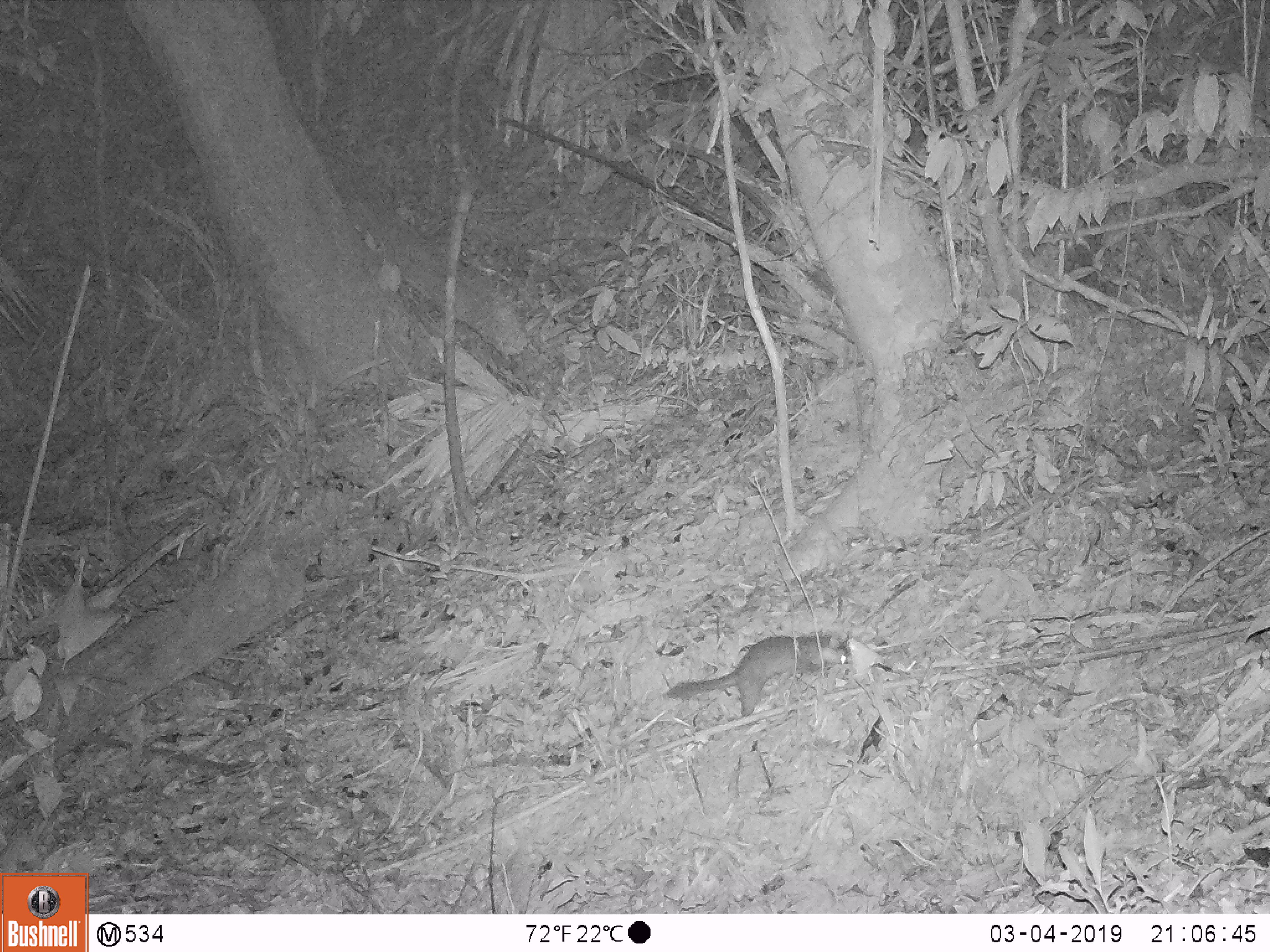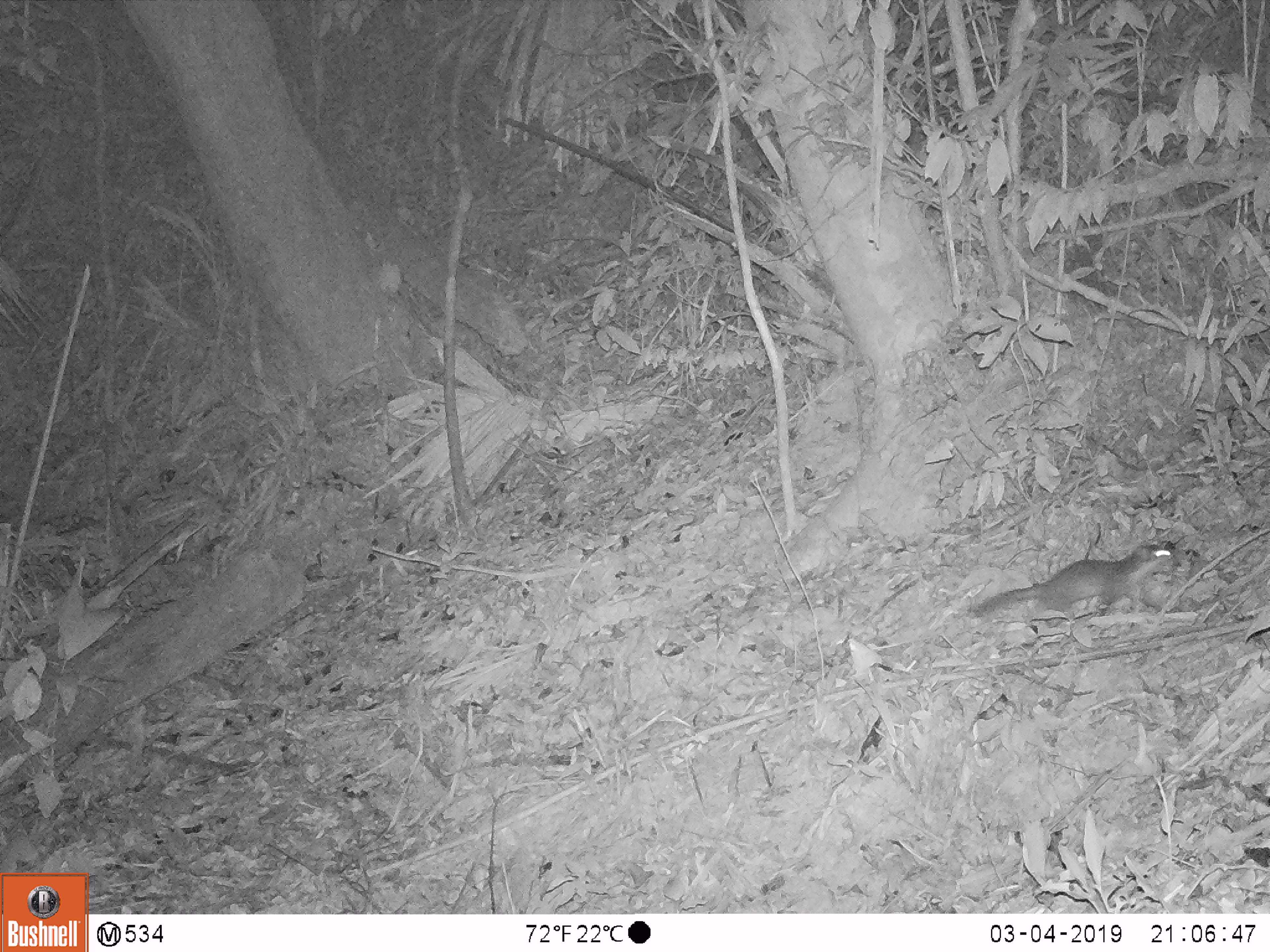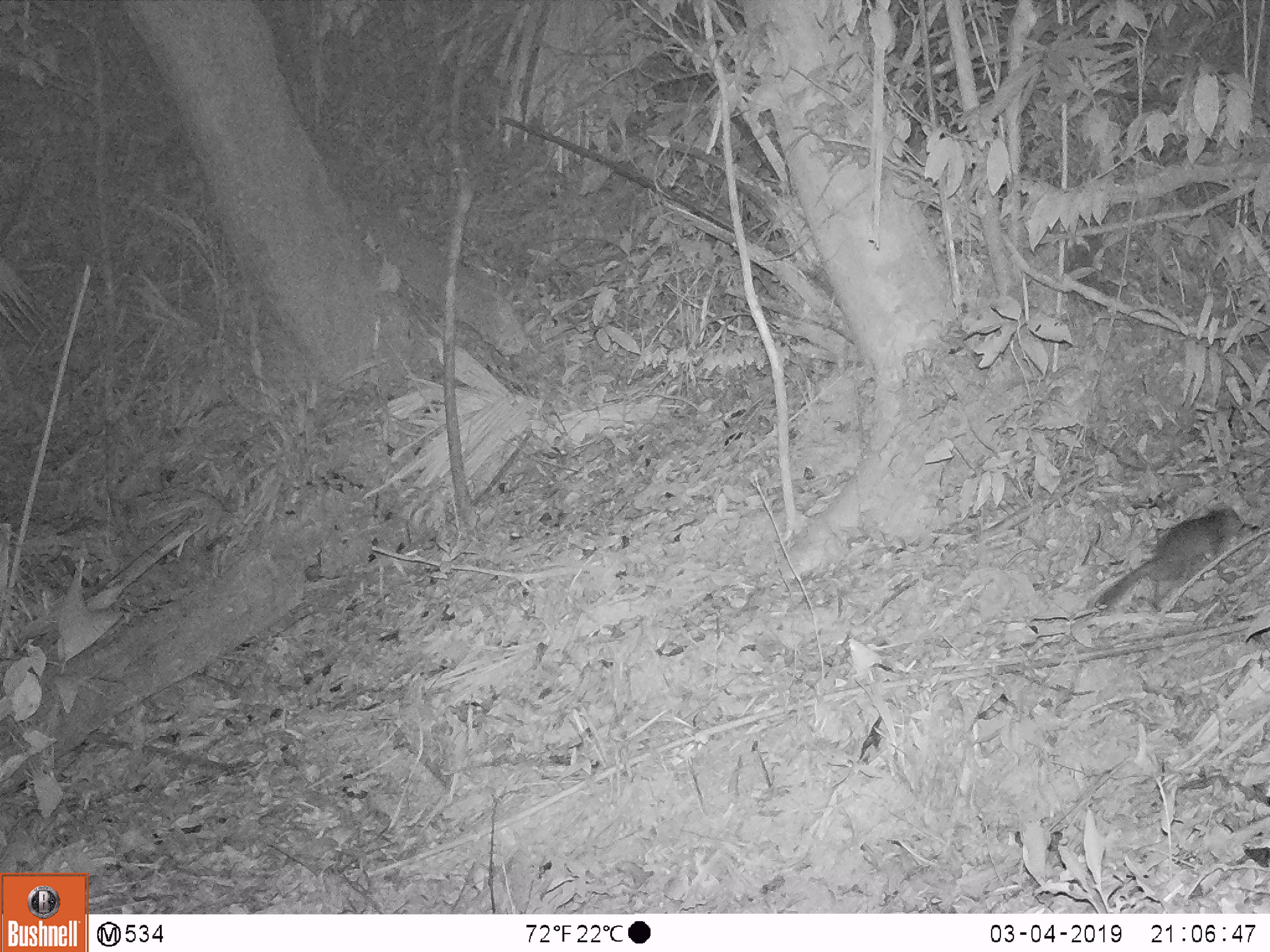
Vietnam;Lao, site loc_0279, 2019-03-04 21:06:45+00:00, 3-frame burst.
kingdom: Animalia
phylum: Chordata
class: Mammalia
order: Carnivora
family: Mustelidae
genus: Melogale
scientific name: Melogale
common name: ferret badger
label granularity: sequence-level